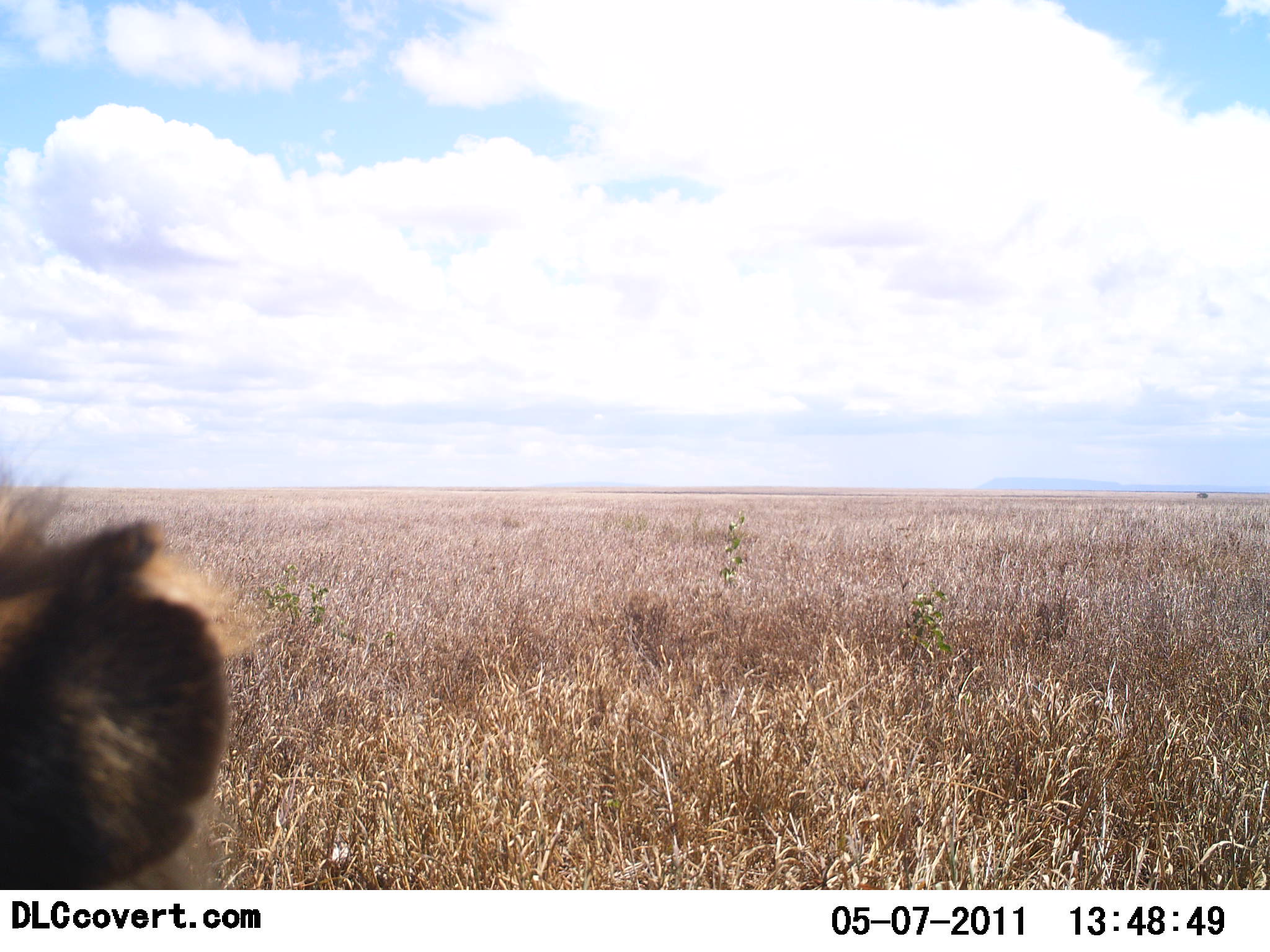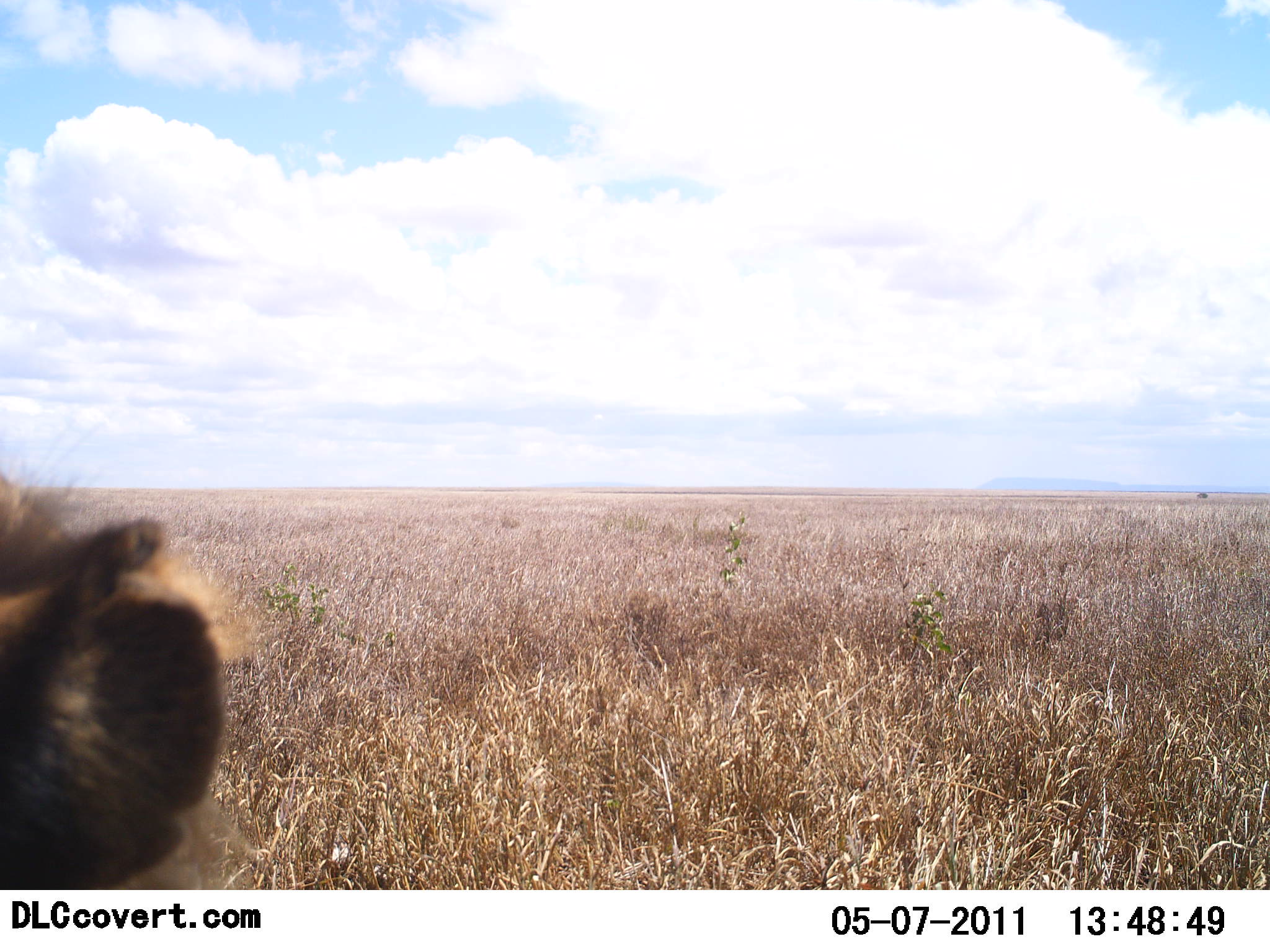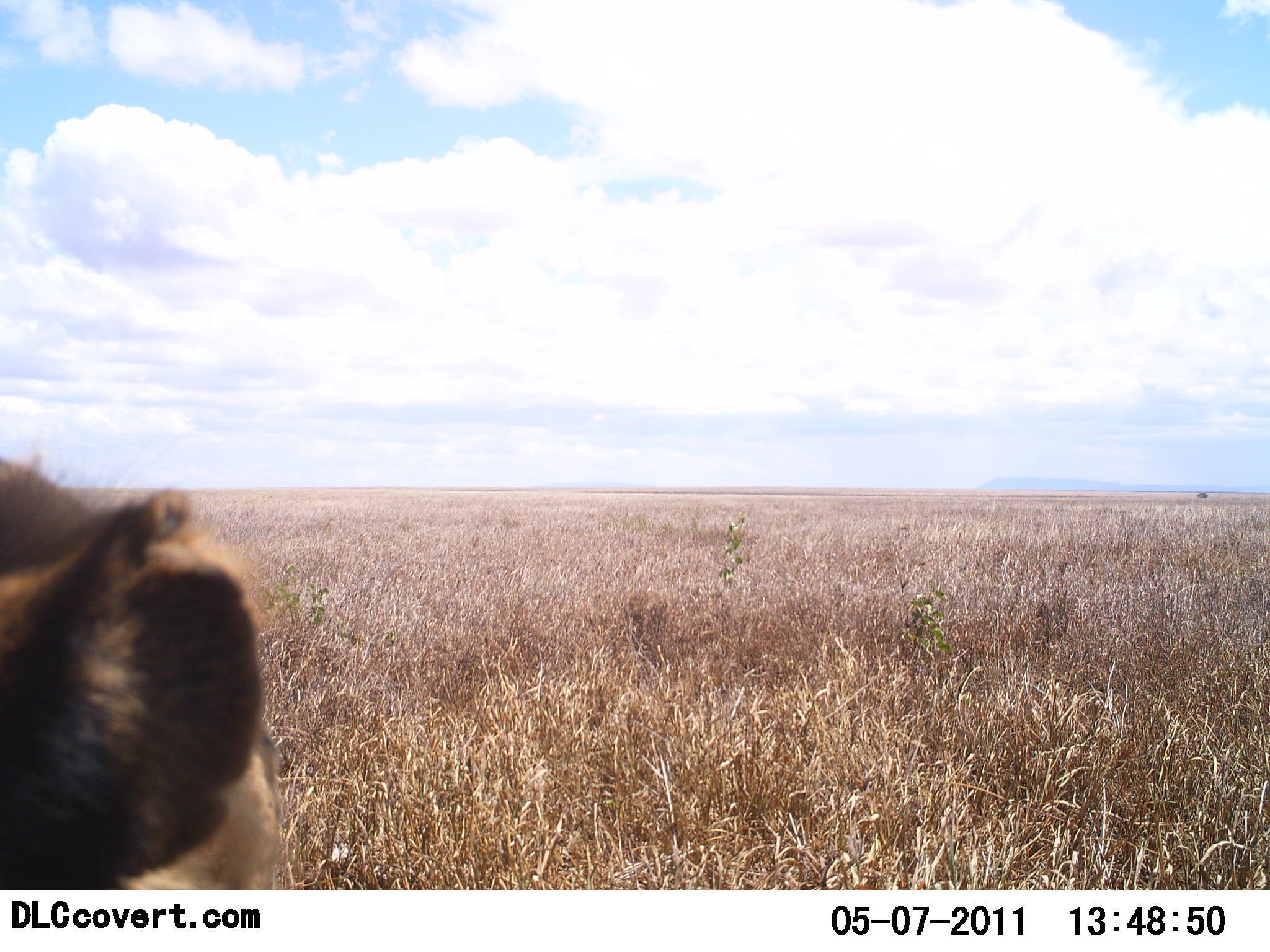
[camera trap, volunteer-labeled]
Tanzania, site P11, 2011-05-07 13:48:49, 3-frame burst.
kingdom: Animalia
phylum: Chordata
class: Mammalia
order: Carnivora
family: Felidae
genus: Panthera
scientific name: Panthera leo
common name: lion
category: lionfemale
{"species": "lionfemale (lion) (Panthera leo)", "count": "1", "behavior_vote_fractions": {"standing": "0%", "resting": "100%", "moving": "0%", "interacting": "0%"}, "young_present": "0%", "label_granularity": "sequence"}